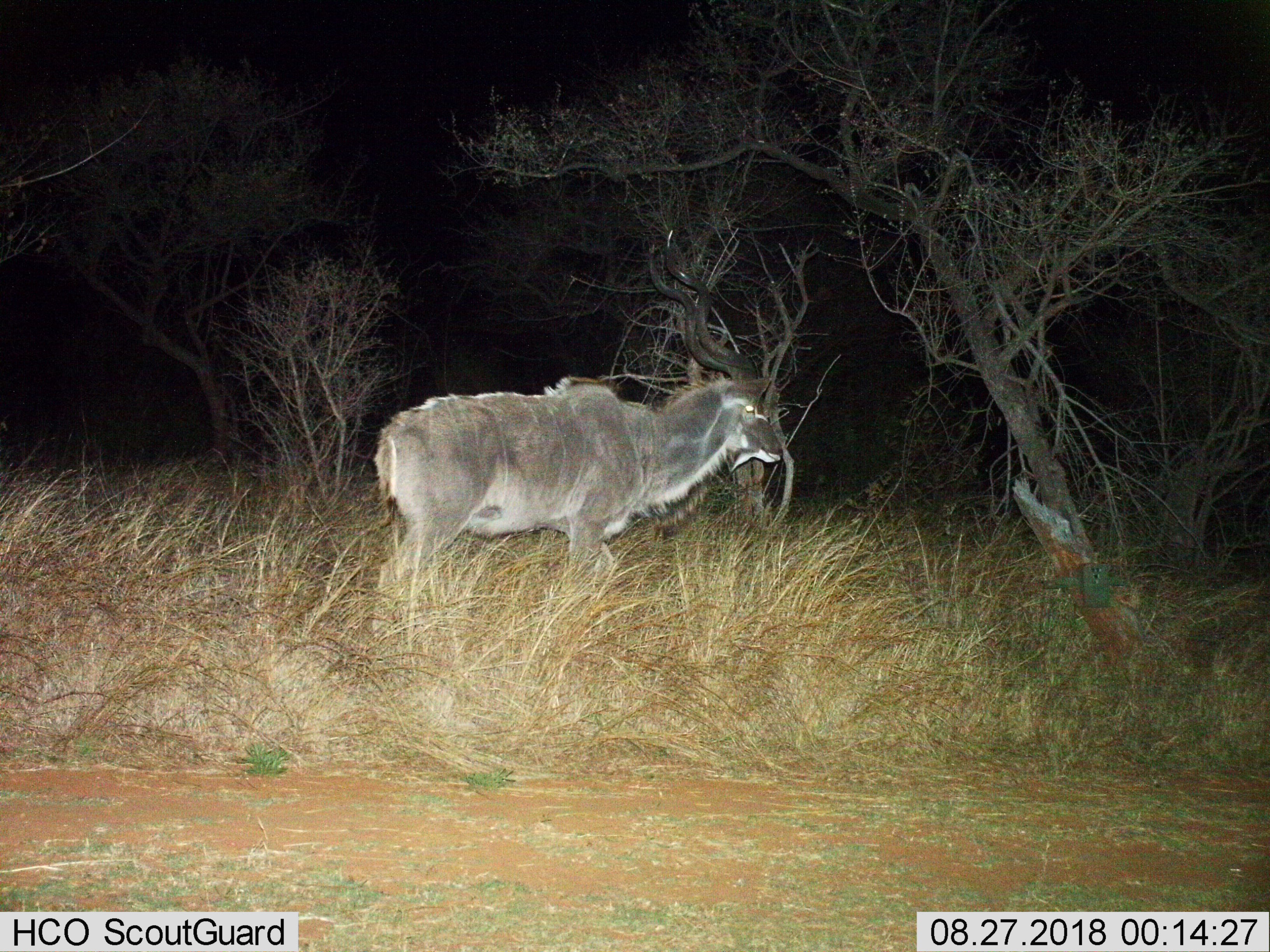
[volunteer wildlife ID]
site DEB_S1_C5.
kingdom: Animalia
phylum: Chordata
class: Mammalia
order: Artiodactyla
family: Bovidae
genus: Tragelaphus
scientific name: Tragelaphus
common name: kudu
Kudu (Tragelaphus), count 1. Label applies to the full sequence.